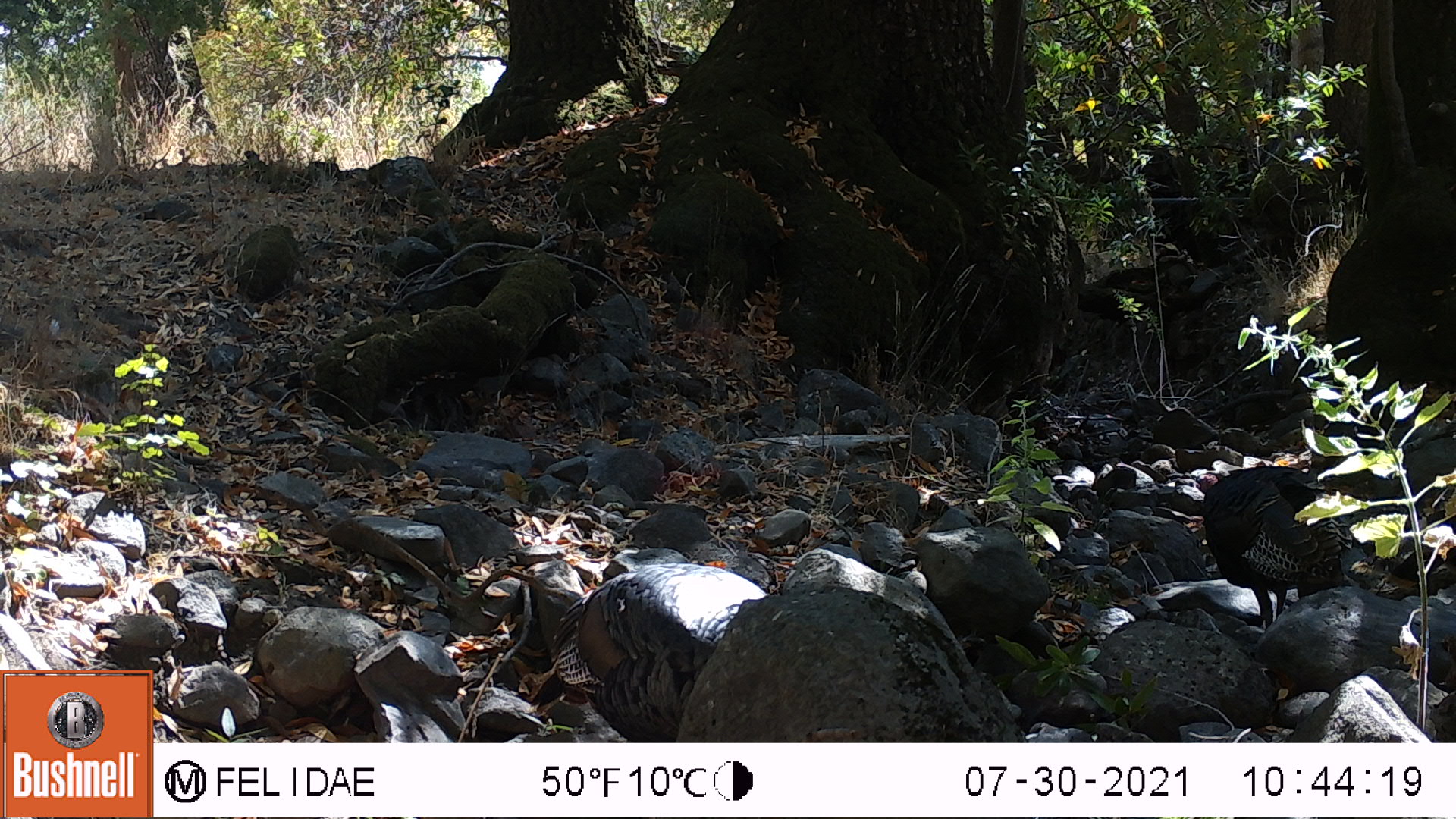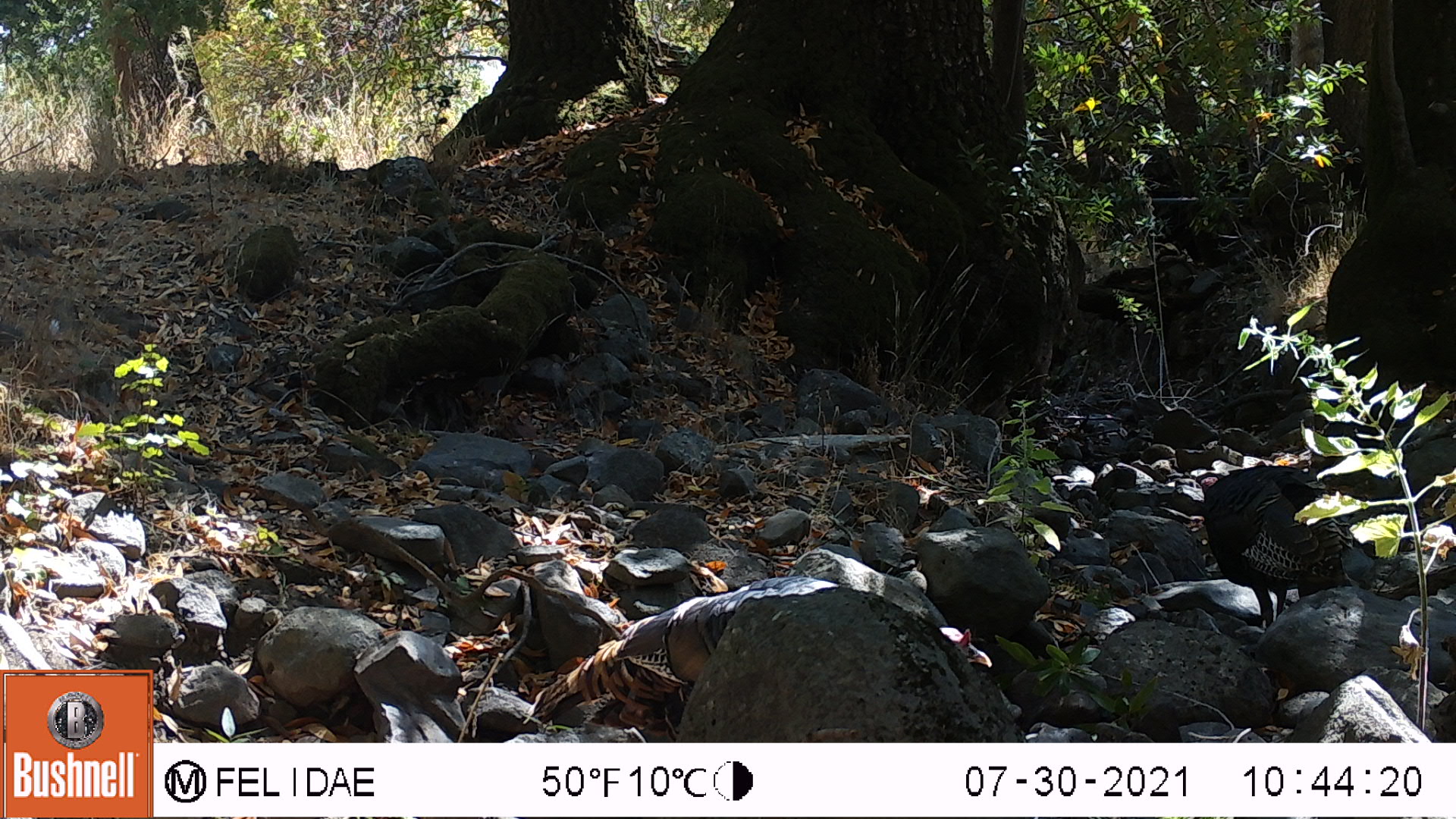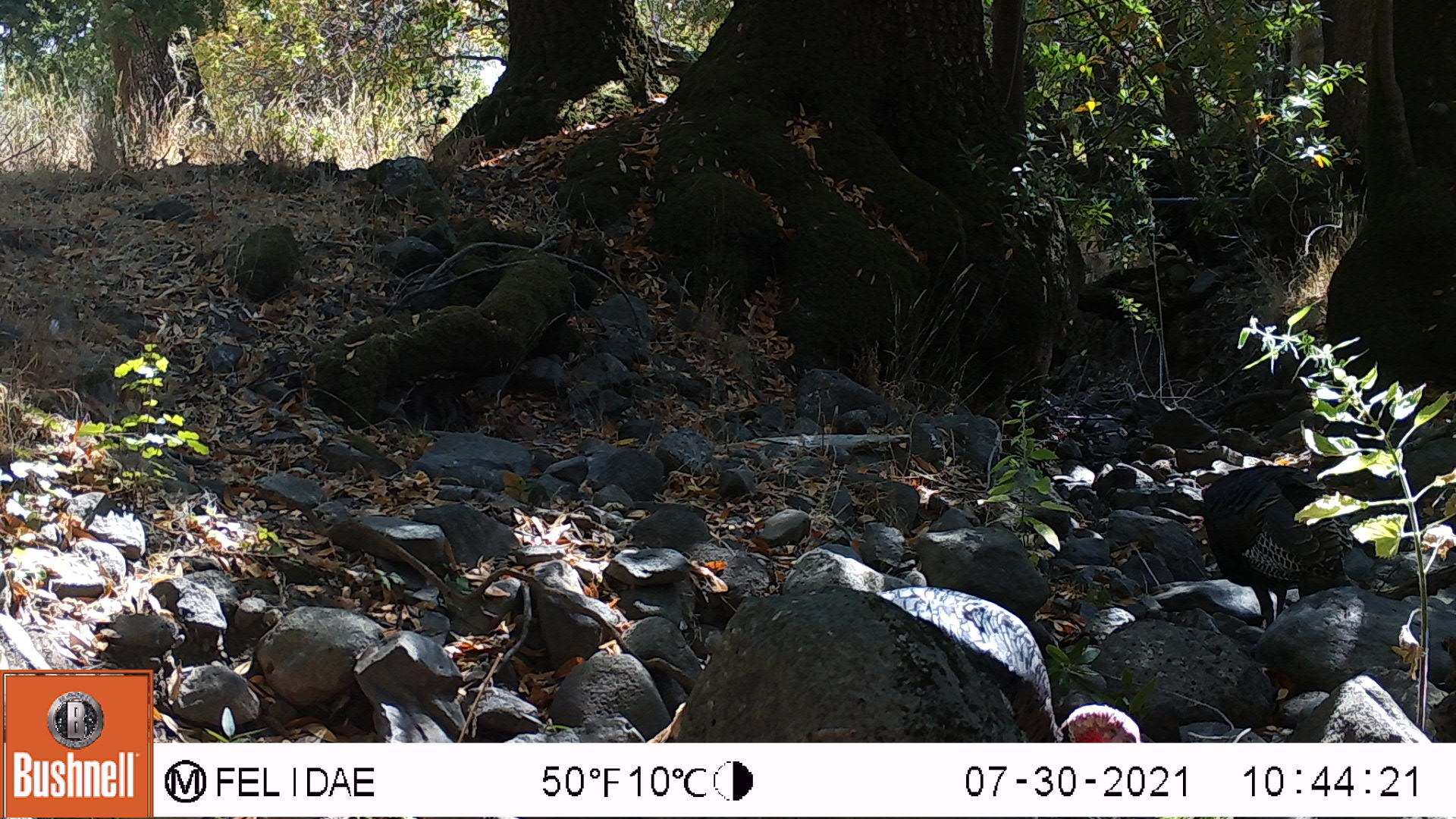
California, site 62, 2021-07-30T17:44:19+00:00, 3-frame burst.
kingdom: Animalia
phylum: Chordata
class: Aves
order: Galliformes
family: Phasianidae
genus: Meleagris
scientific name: Meleagris gallopavo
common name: turkey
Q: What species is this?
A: Turkey (Meleagris gallopavo).